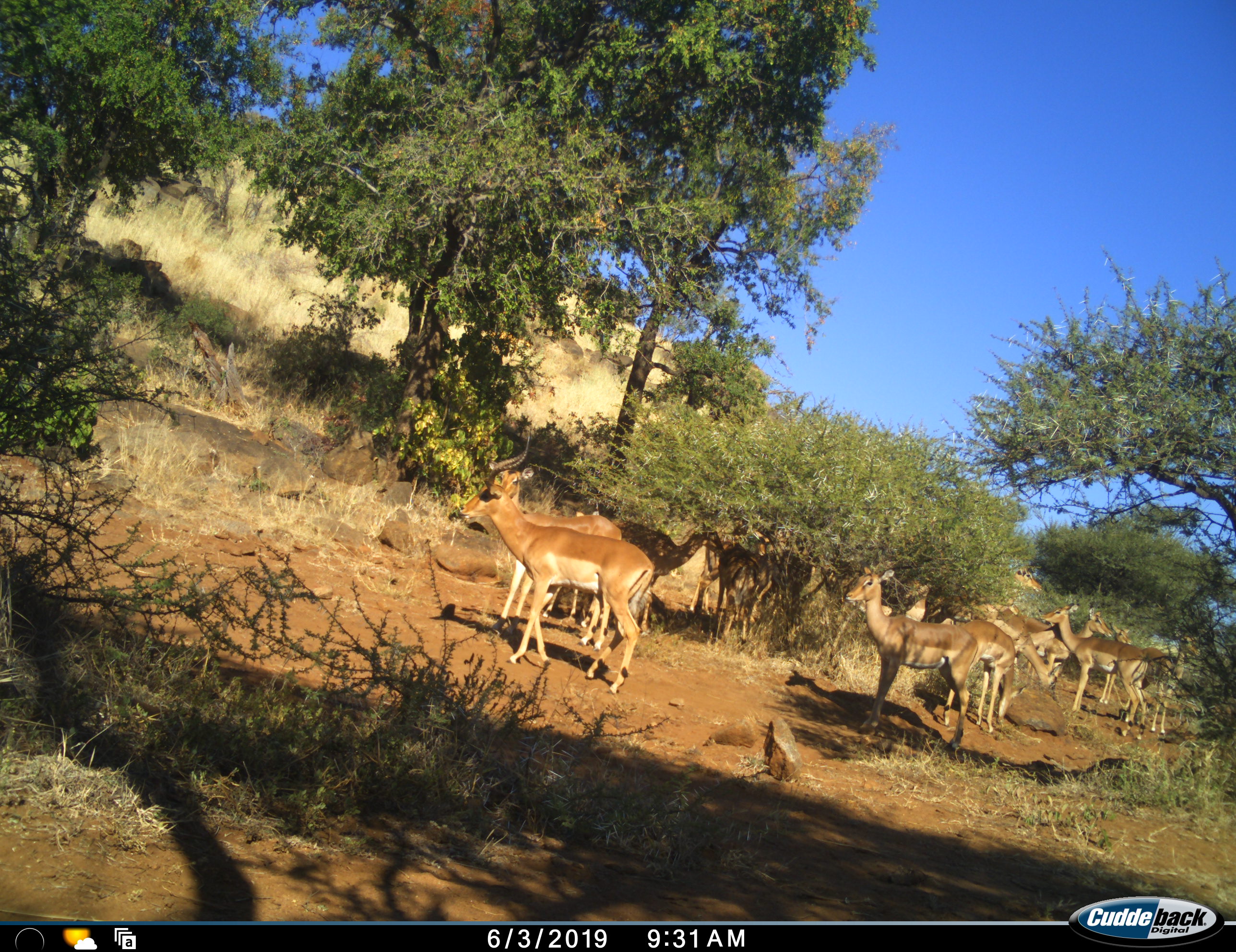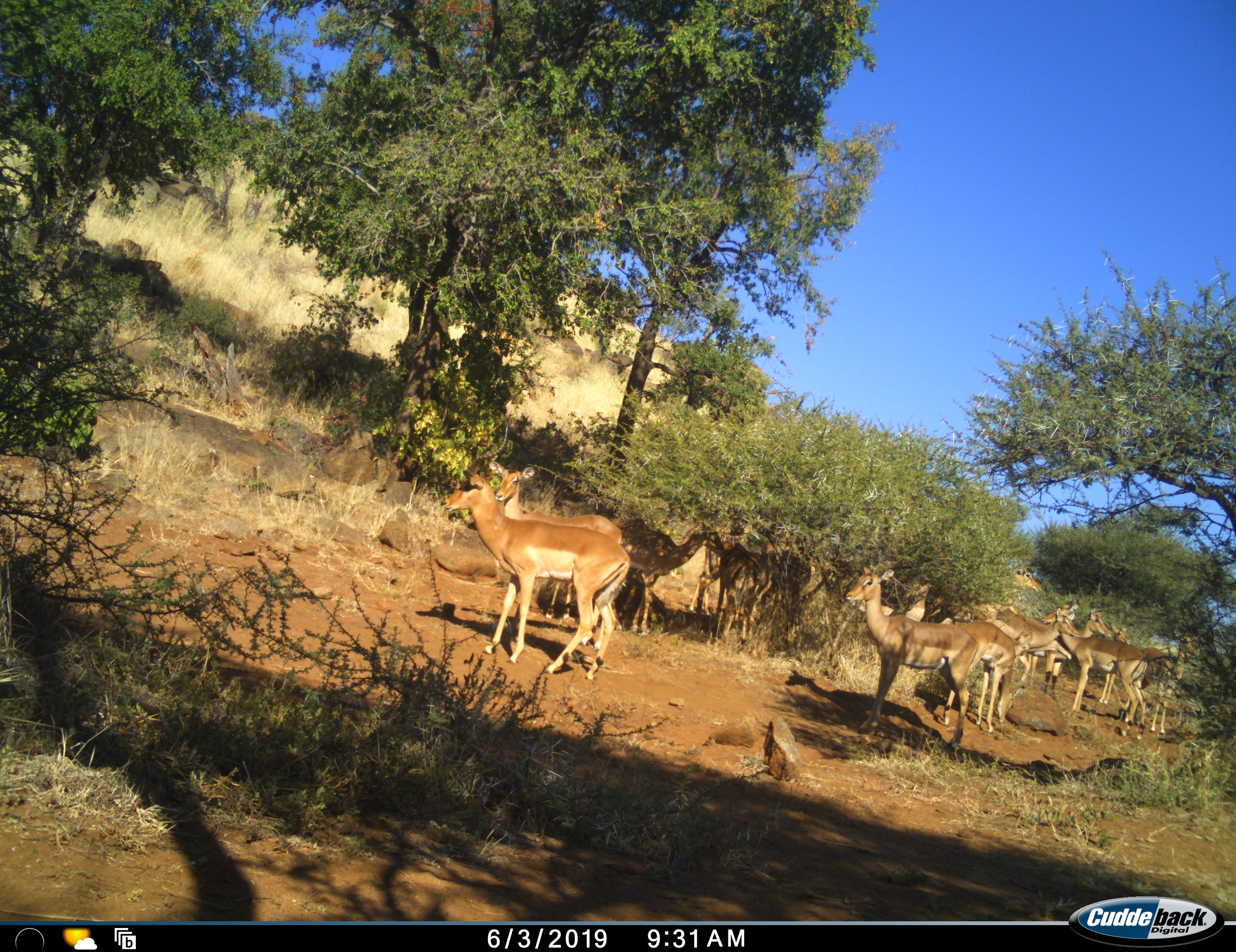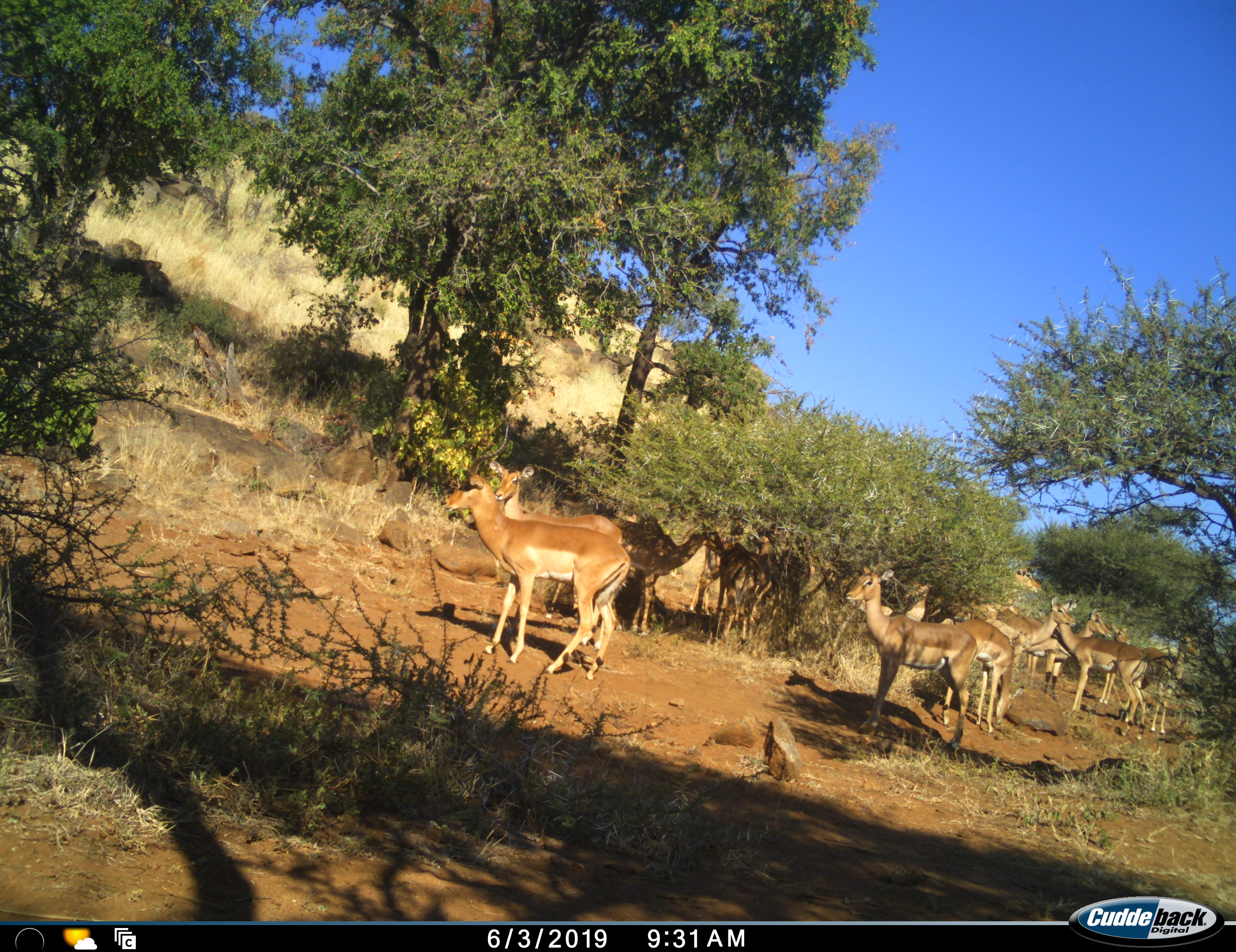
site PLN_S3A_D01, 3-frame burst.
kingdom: Animalia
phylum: Chordata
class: Mammalia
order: Artiodactyla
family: Bovidae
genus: Aepyceros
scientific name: Aepyceros melampus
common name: impala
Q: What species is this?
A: Impala (Aepyceros melampus).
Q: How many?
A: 11-50.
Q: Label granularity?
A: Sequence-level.